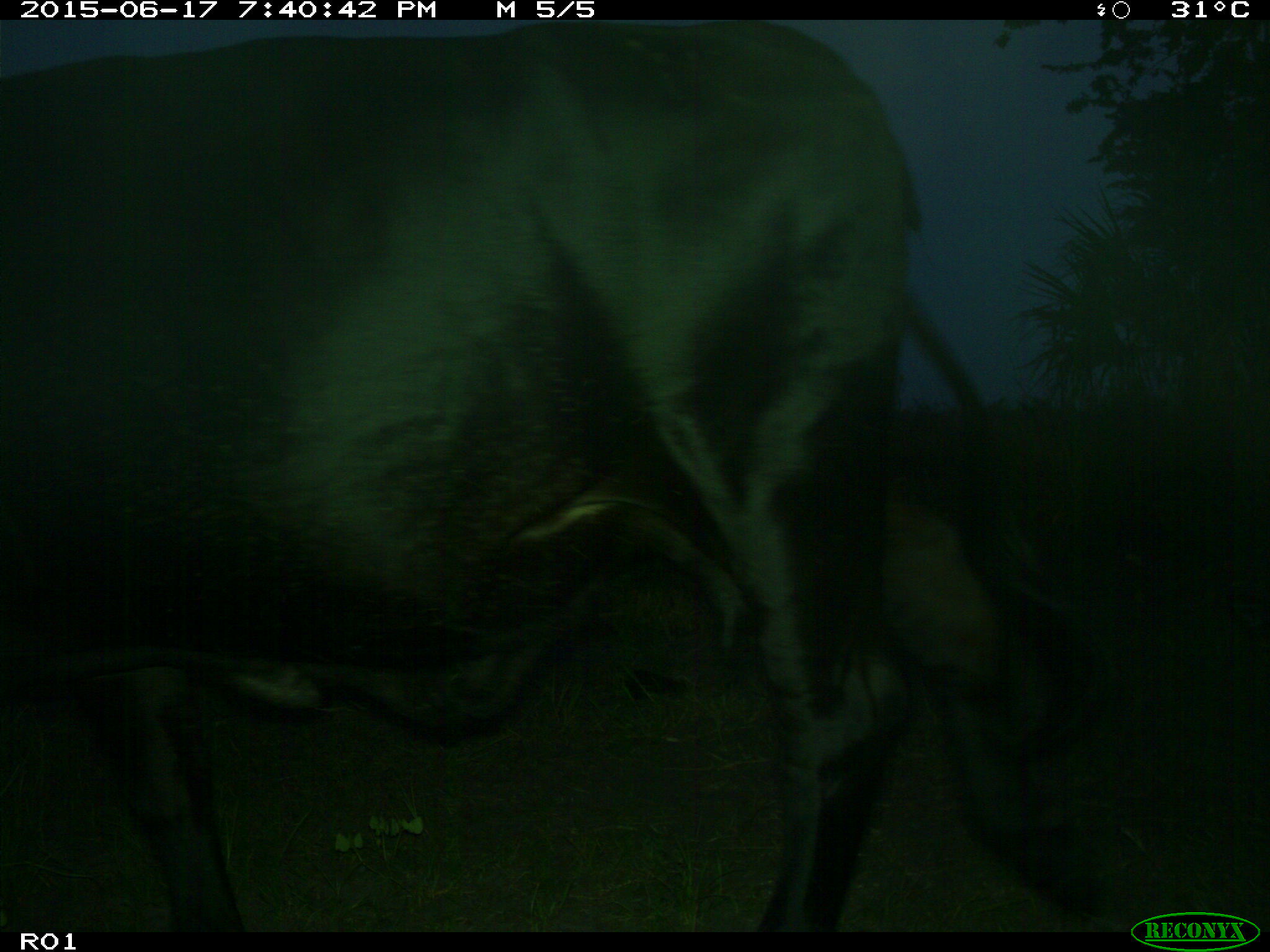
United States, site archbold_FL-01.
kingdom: Animalia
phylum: Chordata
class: Mammalia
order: Artiodactyla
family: Bovidae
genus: Bos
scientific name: Bos taurus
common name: domestic cow